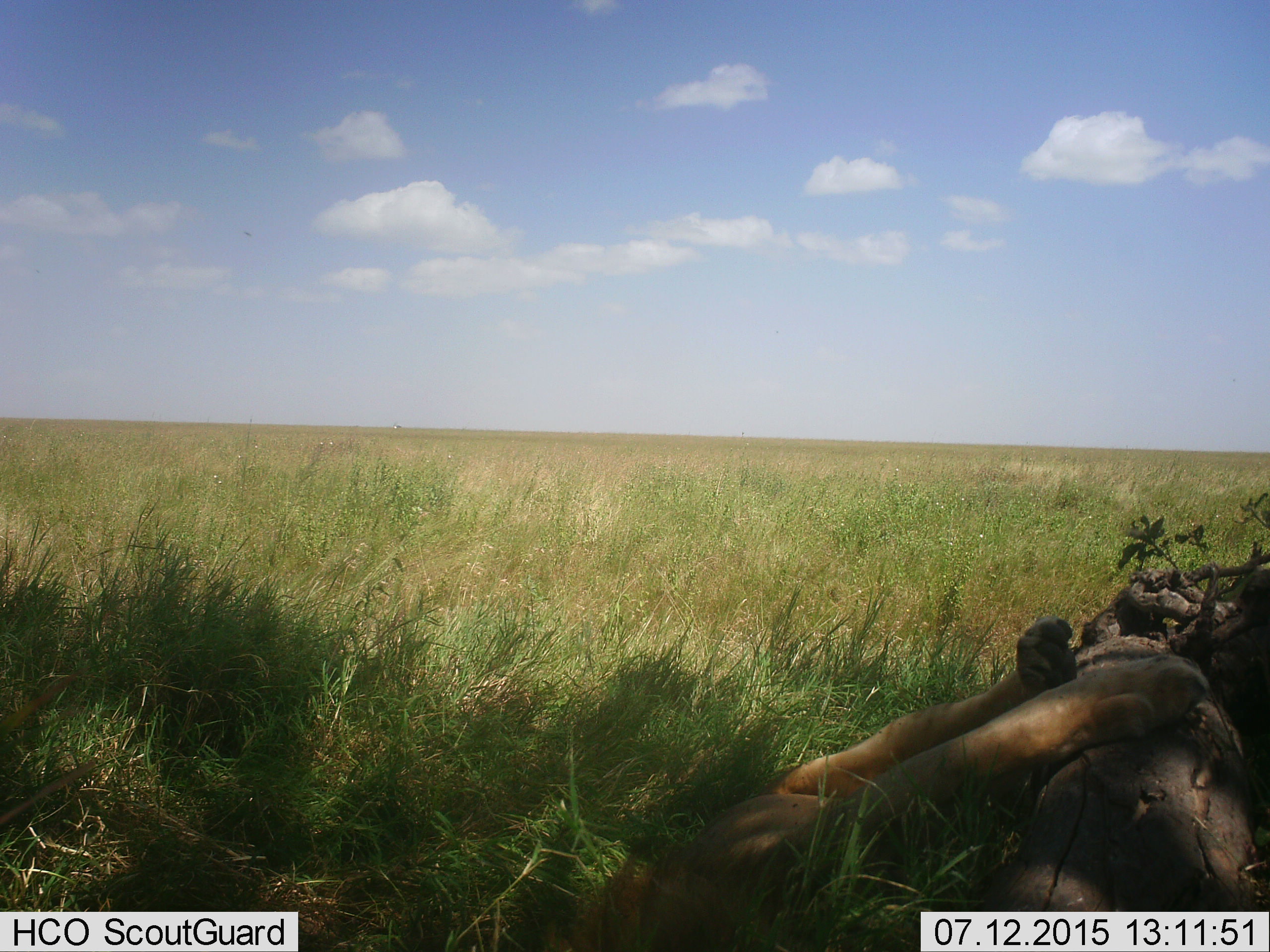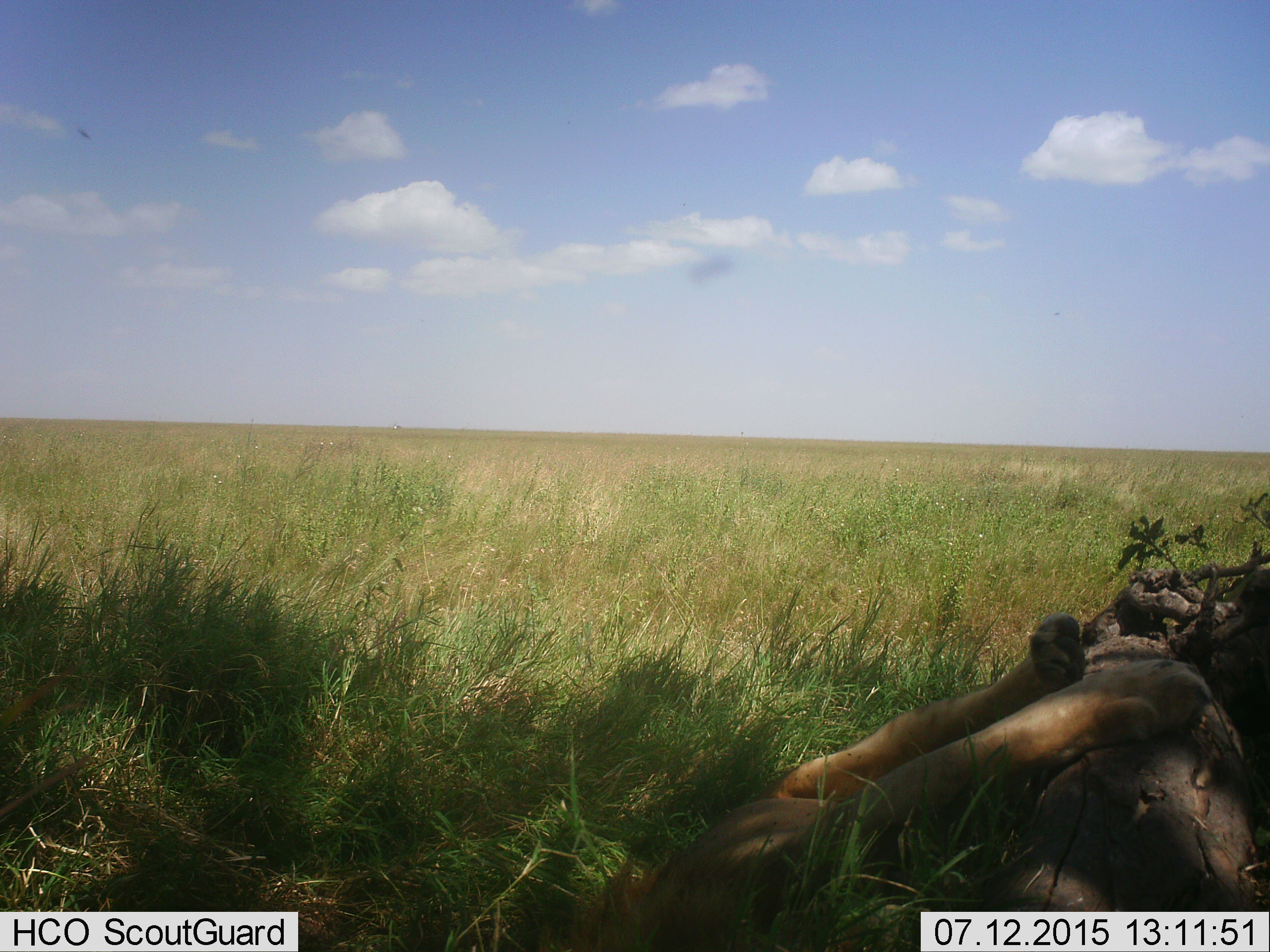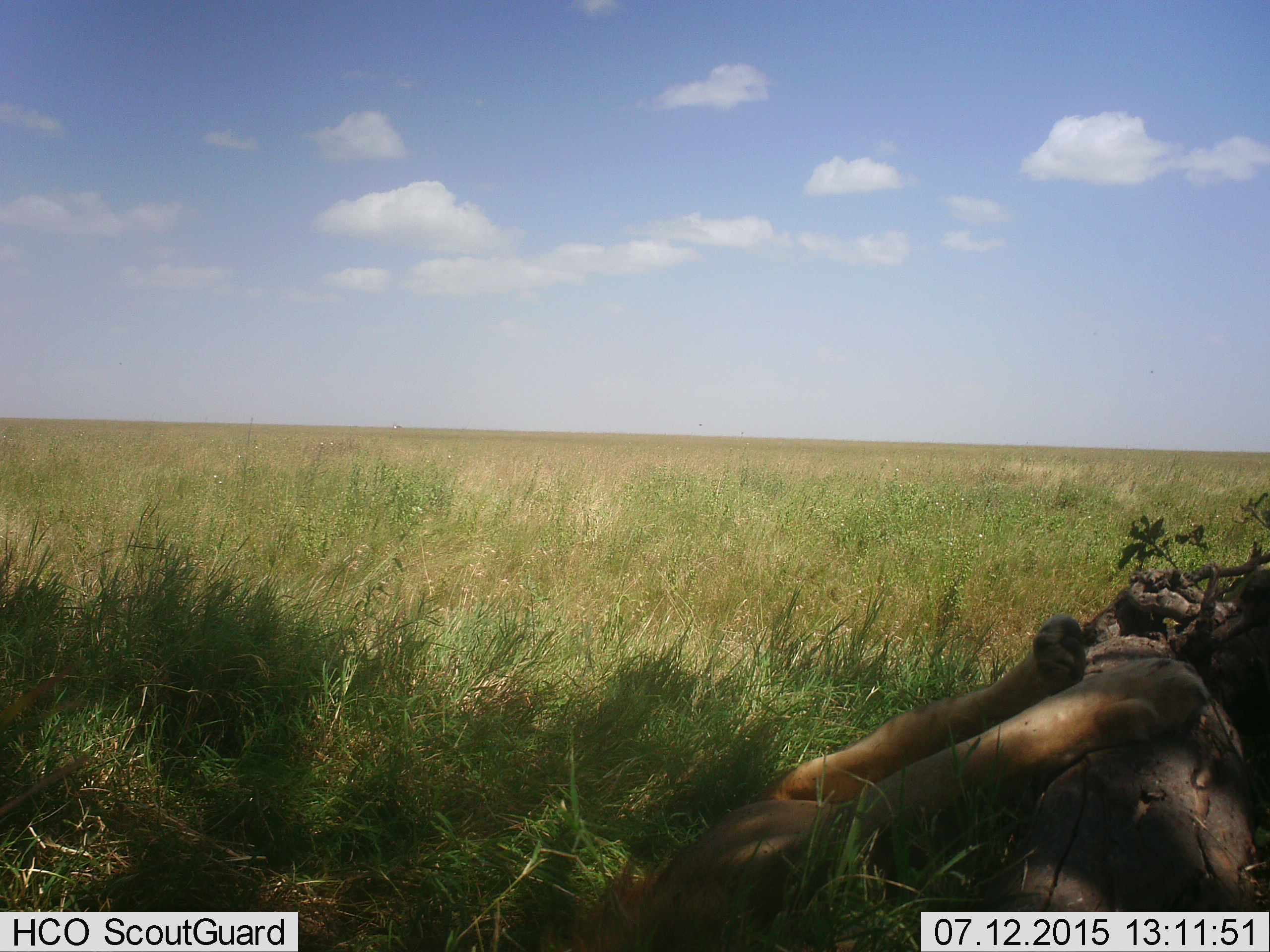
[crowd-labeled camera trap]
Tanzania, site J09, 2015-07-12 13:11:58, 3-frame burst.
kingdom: Animalia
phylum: Chordata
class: Mammalia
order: Carnivora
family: Felidae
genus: Panthera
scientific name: Panthera leo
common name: lion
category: lionmale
Lionmale (lion) (Panthera leo), count 1. Behavior (volunteer vote fractions): standing 0%, resting 100%, moving 14%, interacting 0%. Young present (vote fraction): 0%. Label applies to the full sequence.